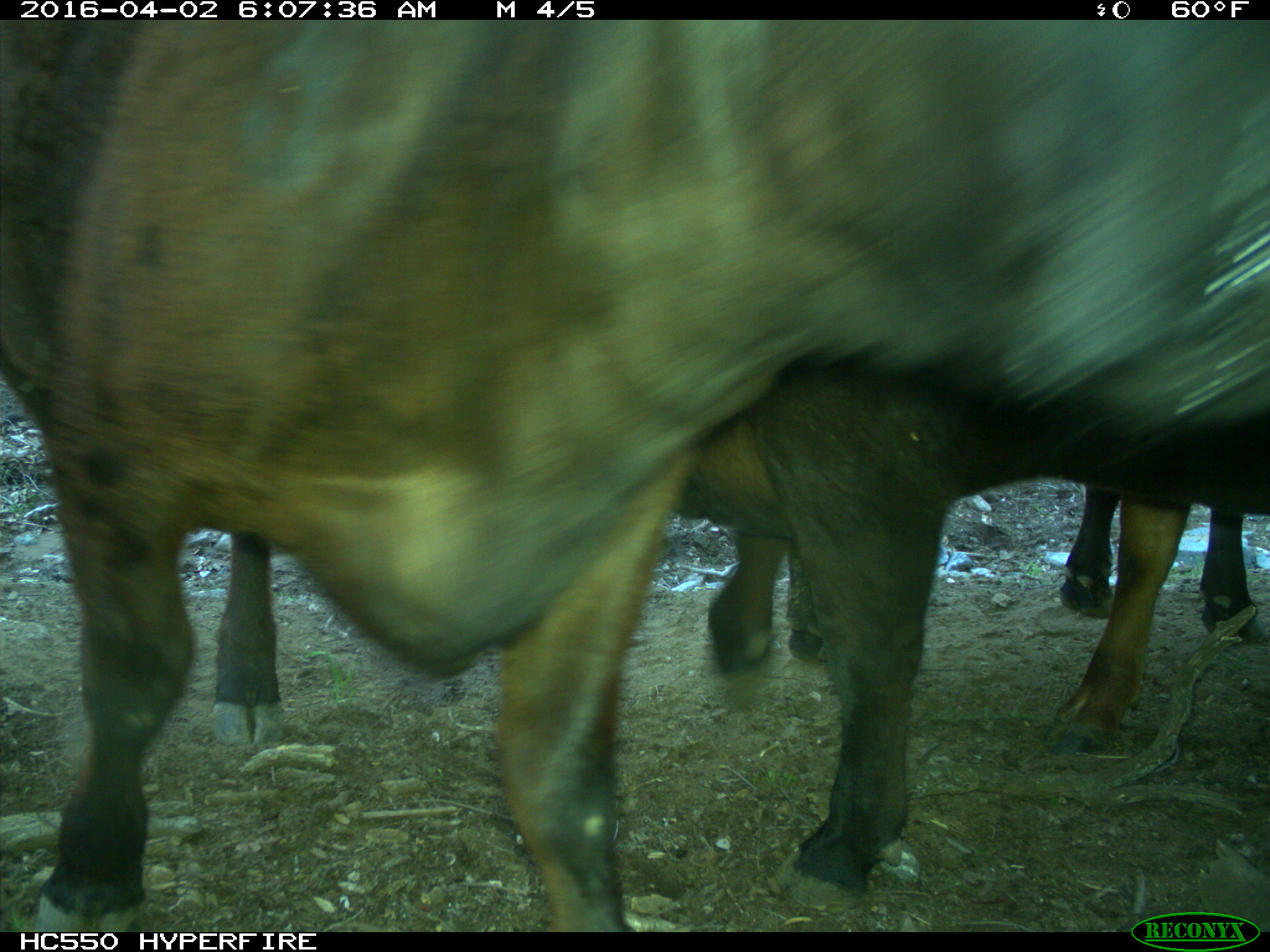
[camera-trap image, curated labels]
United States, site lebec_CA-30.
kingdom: Animalia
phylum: Chordata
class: Mammalia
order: Artiodactyla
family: Bovidae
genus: Bos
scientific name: Bos taurus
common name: domestic cow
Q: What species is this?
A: Bos taurus (domestic cow).